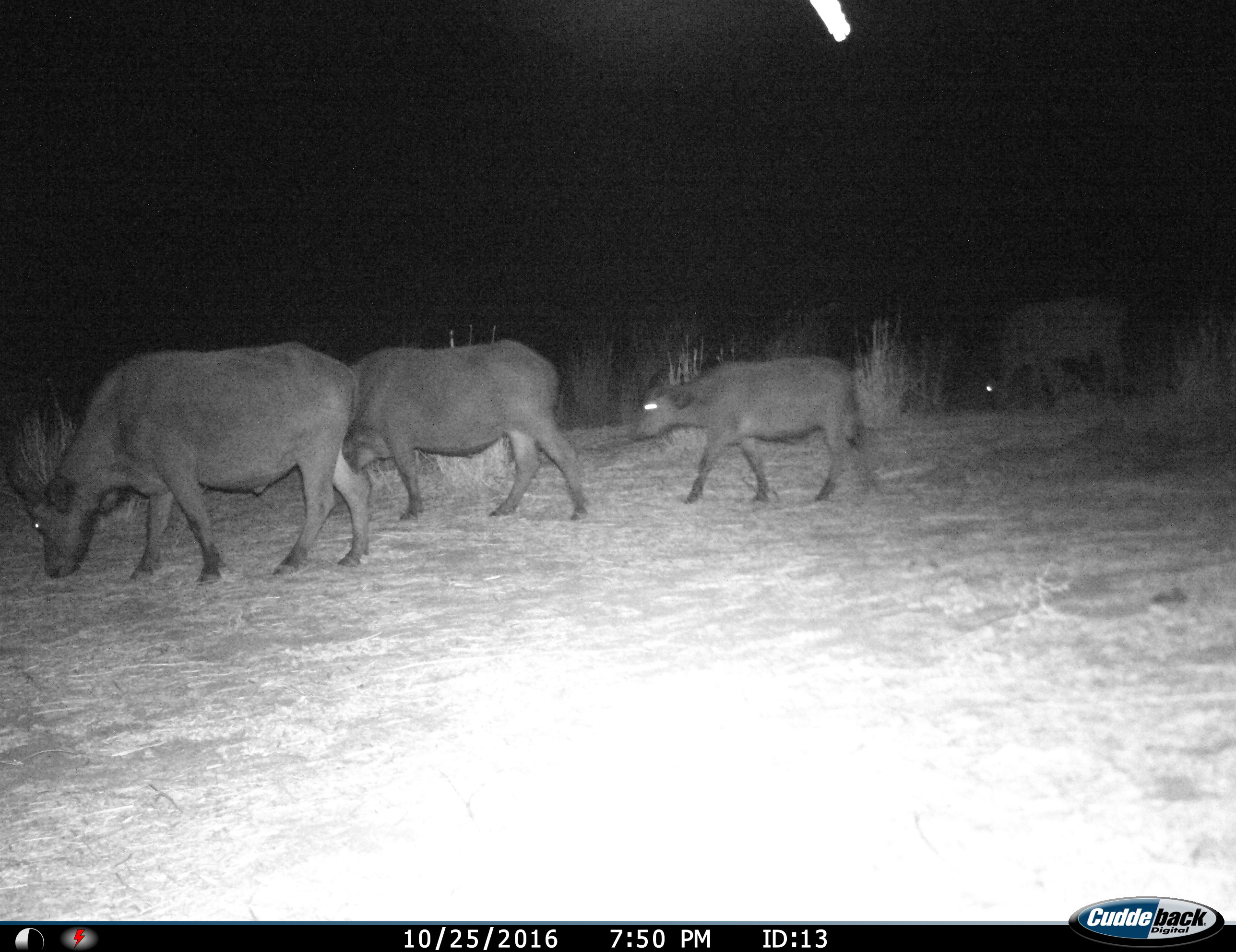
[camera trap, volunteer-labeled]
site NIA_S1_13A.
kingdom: Animalia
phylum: Chordata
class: Mammalia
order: Artiodactyla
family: Bovidae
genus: Syncerus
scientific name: Syncerus caffer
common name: african buffalo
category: buffalo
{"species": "buffalo (african buffalo) (Syncerus caffer)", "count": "4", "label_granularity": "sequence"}